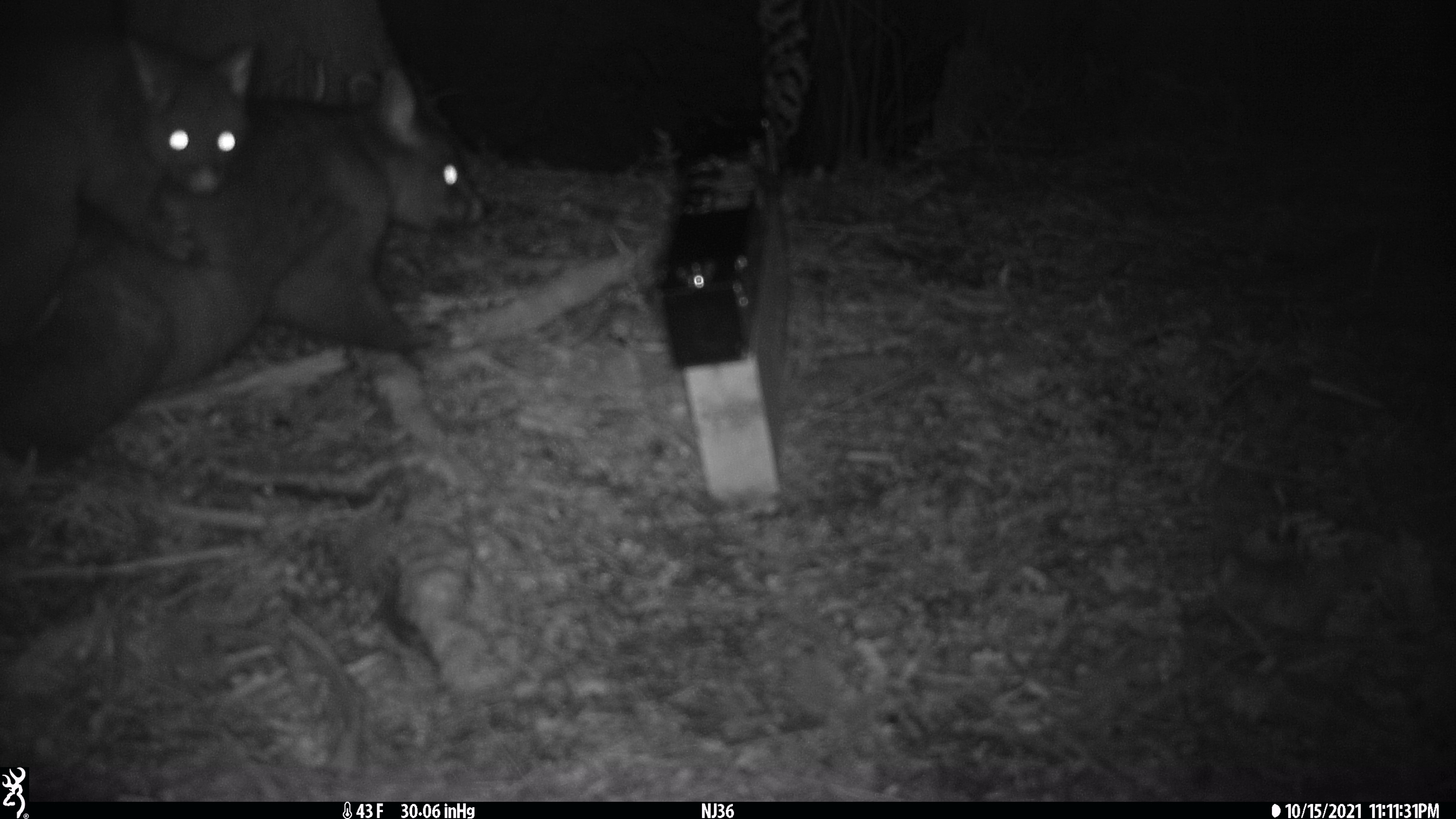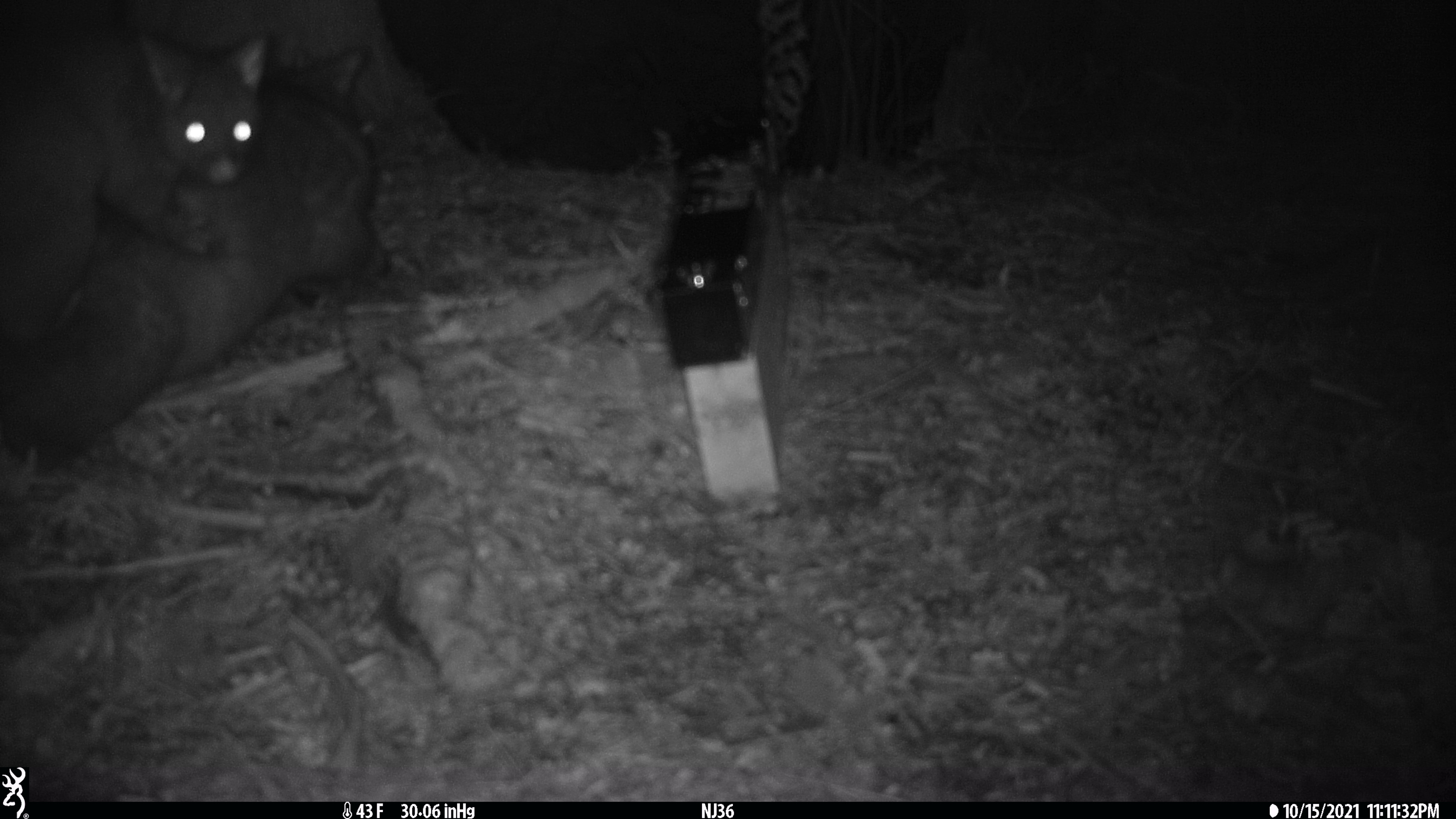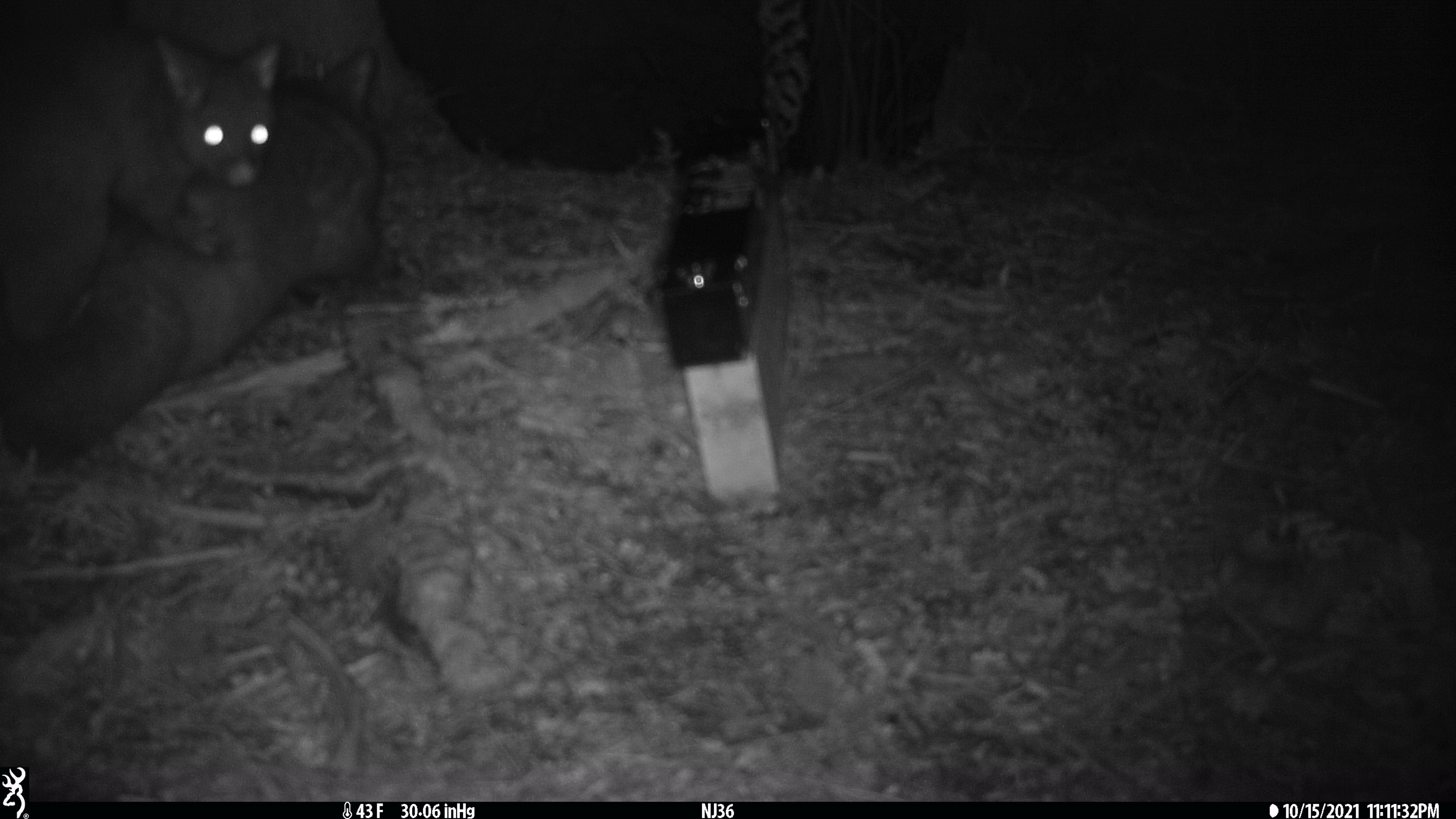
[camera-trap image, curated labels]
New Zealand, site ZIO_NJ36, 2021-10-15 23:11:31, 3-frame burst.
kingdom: Animalia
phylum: Chordata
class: Mammalia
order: Diprotodontia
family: Phalangeridae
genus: Trichosurus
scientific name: Trichosurus vulpecula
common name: common brushtail possum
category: possum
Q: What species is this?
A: Possum (common brushtail possum) (Trichosurus vulpecula).